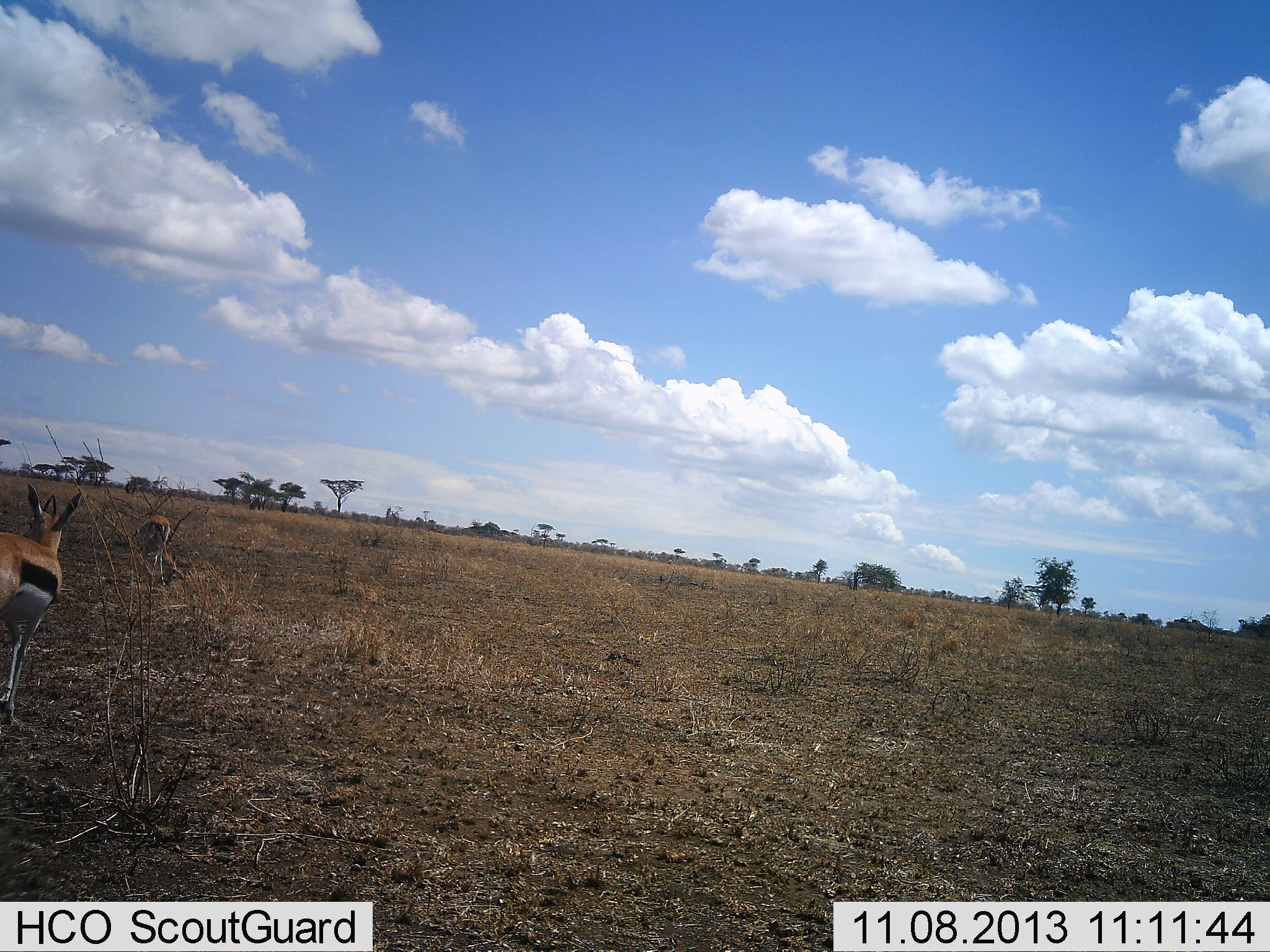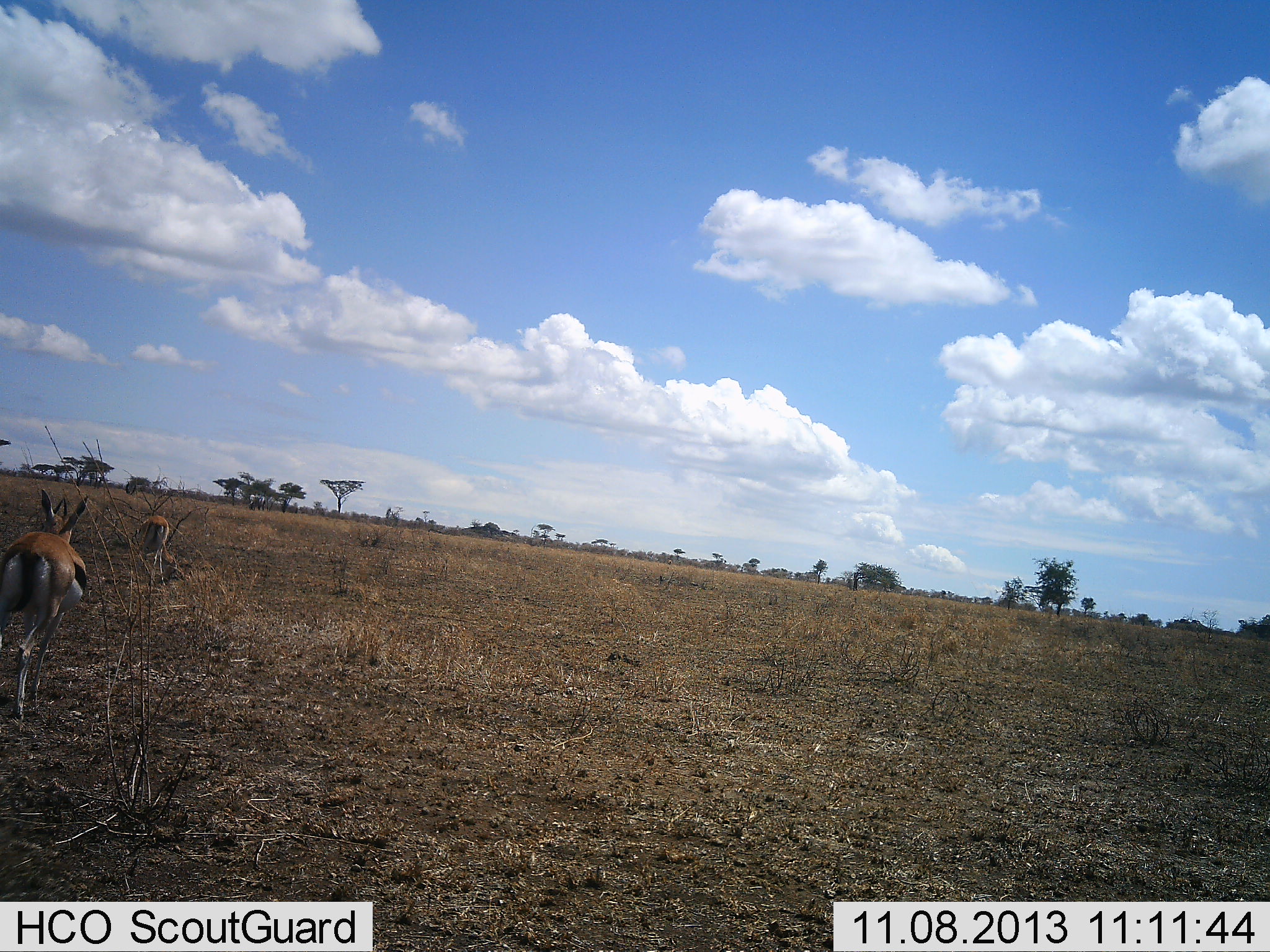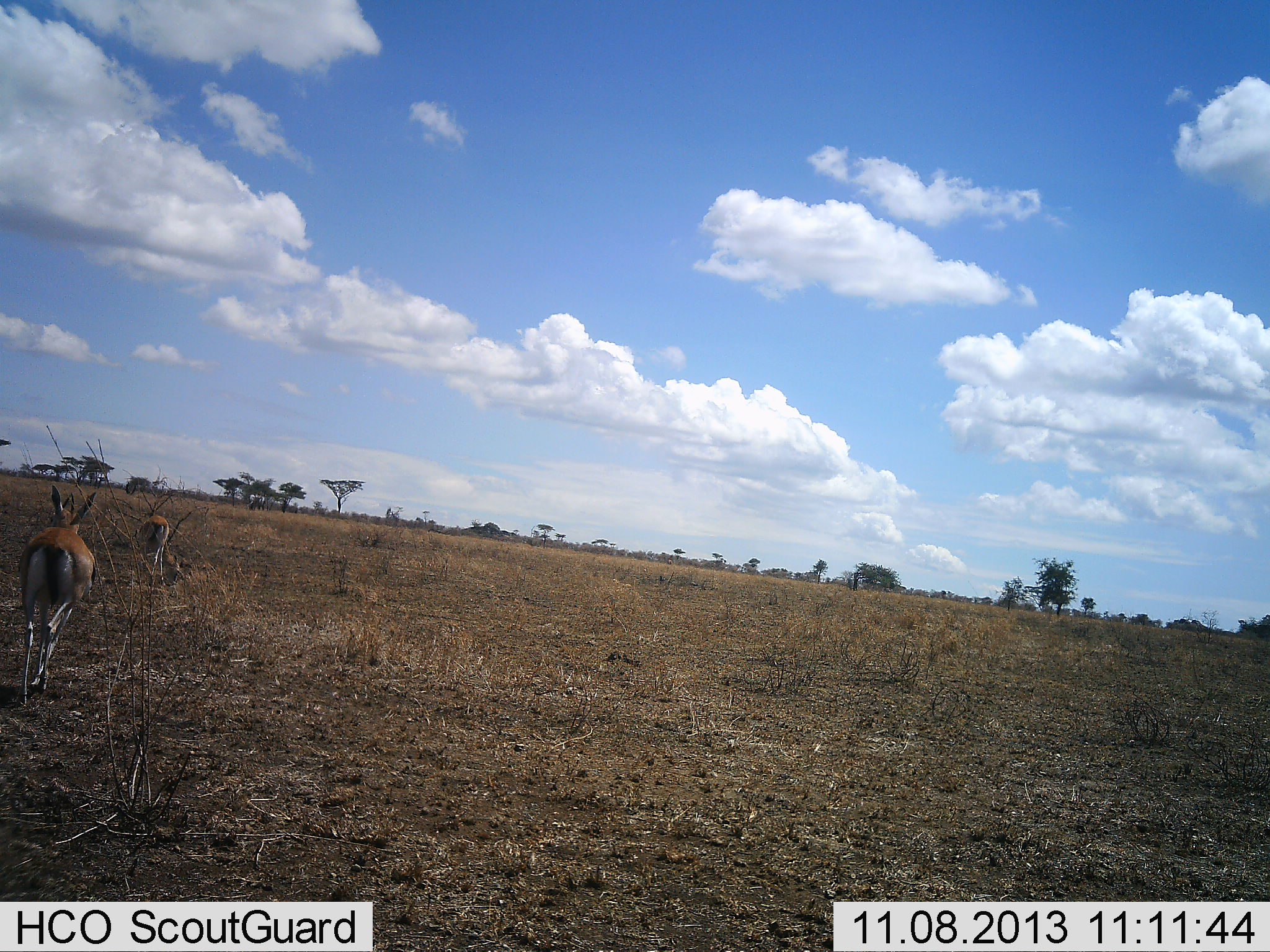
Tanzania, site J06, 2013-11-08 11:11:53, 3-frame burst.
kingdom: Animalia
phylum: Chordata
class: Mammalia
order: Artiodactyla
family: Bovidae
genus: Eudorcas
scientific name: Eudorcas thomsonii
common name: thomson's gazelle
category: gazellethomsons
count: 2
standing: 30%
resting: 0%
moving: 90%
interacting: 0%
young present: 0%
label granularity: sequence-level